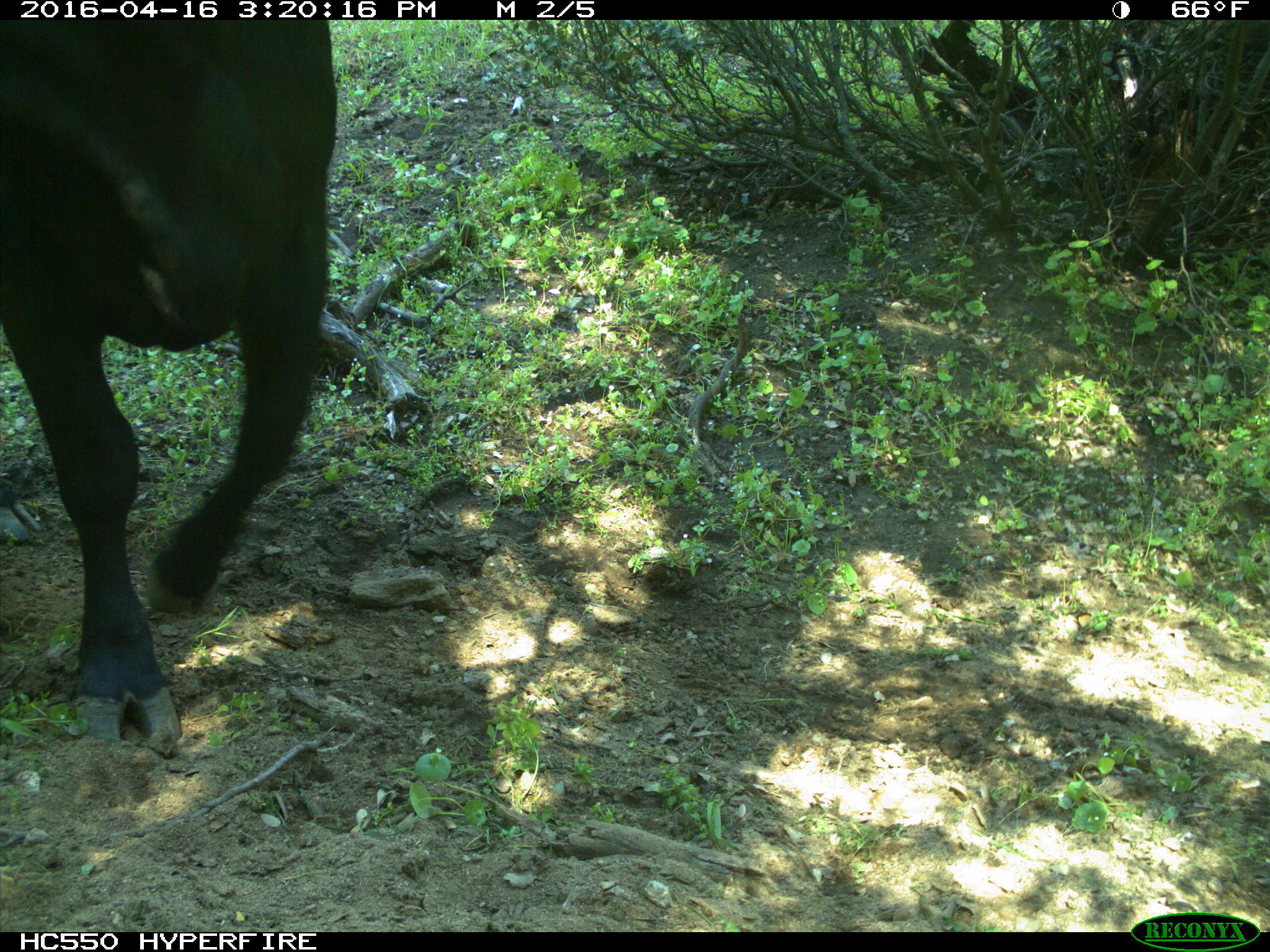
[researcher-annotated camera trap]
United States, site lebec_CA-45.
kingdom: Animalia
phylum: Chordata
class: Mammalia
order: Artiodactyla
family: Bovidae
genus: Bos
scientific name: Bos taurus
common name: domestic cow